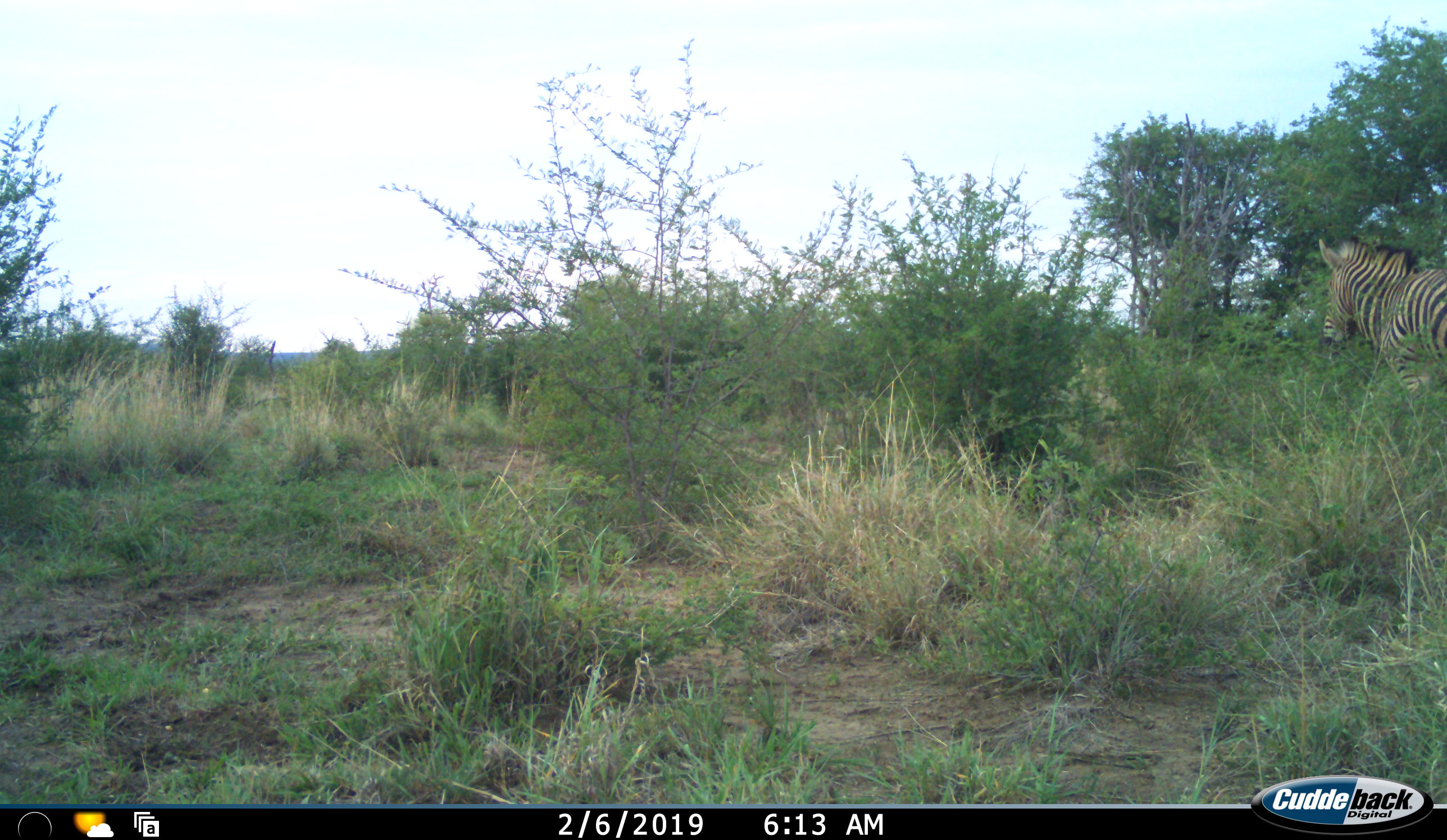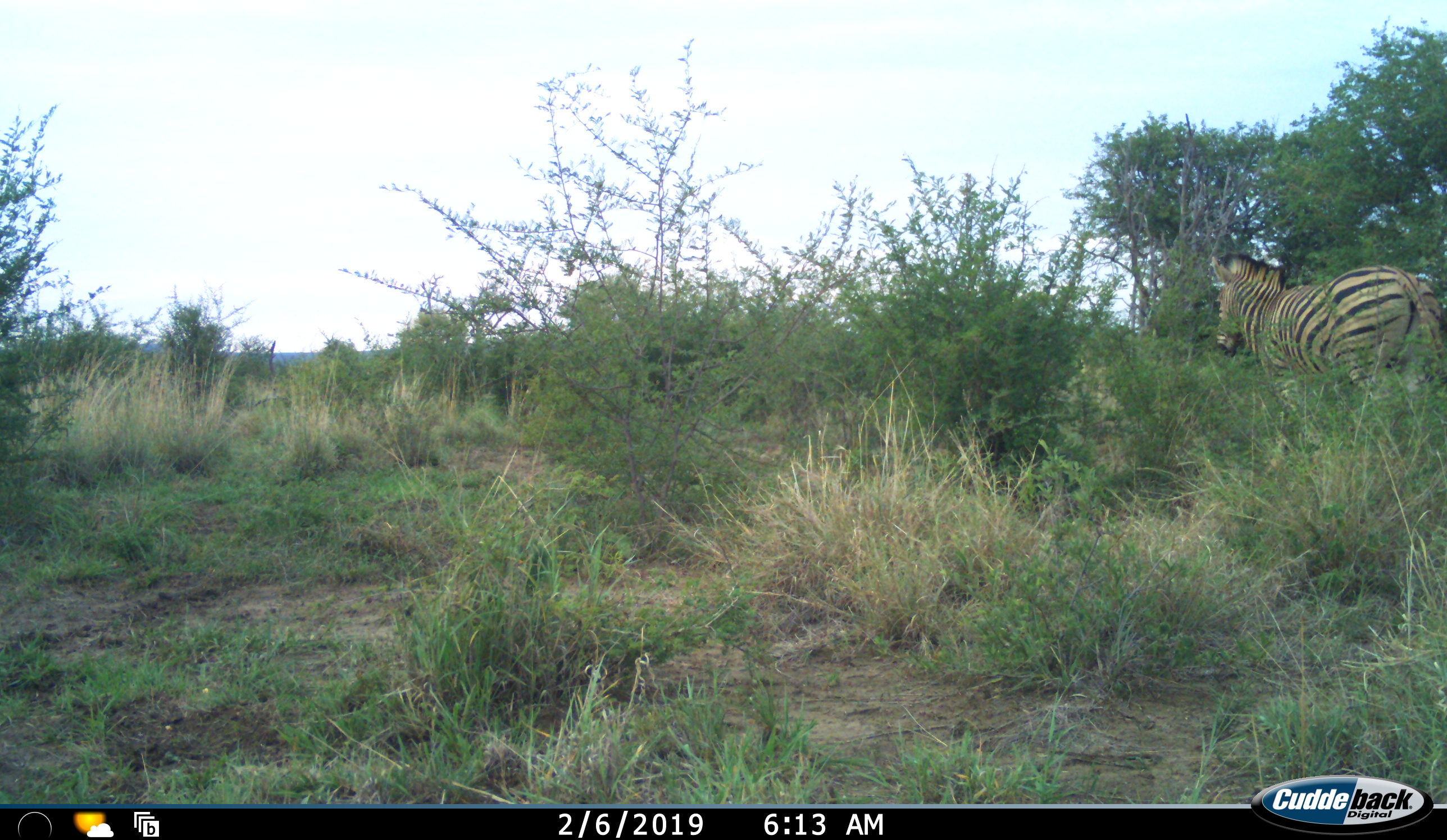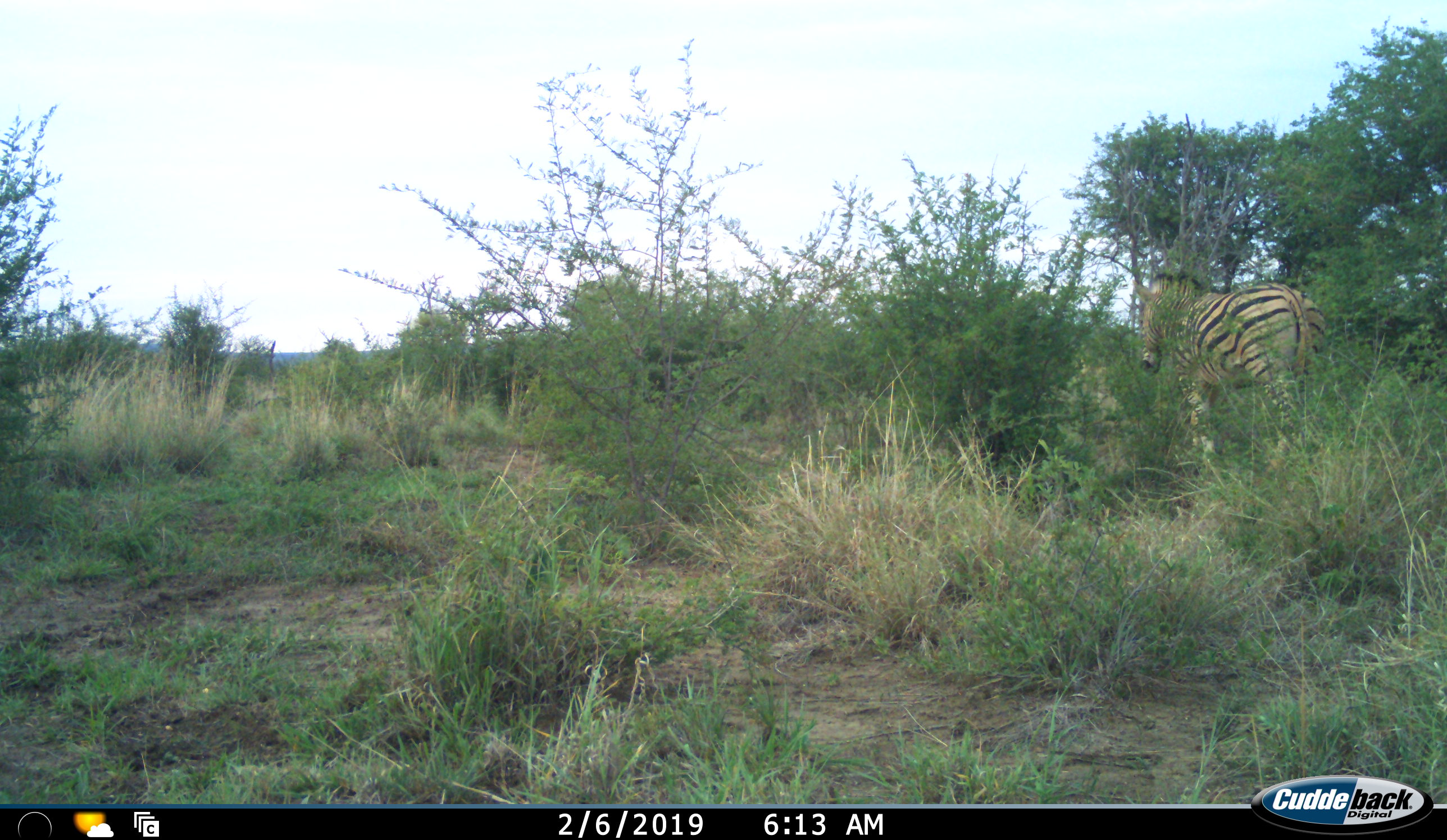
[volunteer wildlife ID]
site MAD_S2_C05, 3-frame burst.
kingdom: Animalia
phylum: Chordata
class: Mammalia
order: Perissodactyla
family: Equidae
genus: Equus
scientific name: Equus quagga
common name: plains zebra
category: zebraplains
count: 1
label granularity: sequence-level